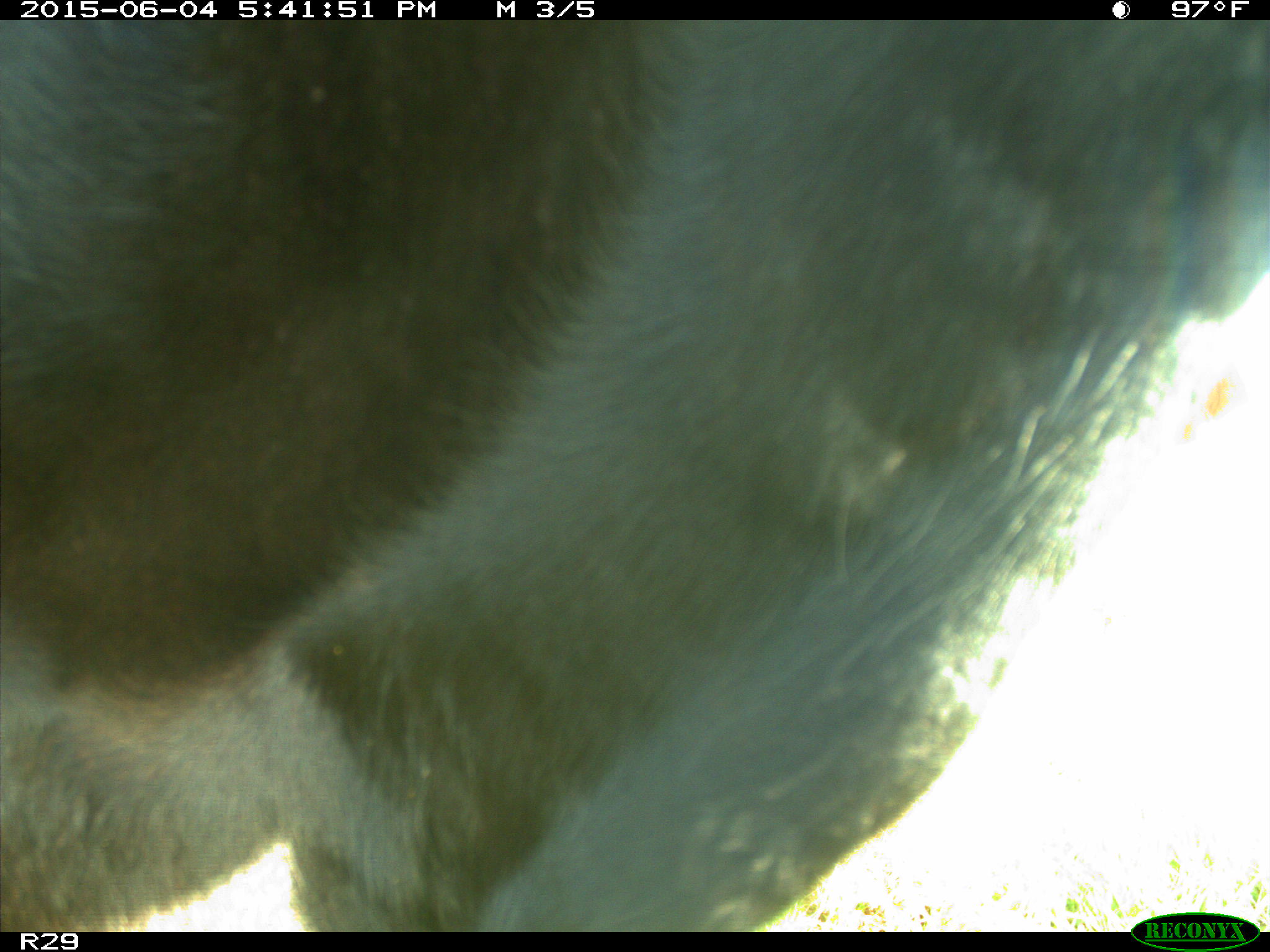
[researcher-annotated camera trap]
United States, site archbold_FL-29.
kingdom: Animalia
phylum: Chordata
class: Mammalia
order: Artiodactyla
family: Bovidae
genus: Bos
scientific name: Bos taurus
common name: domestic cow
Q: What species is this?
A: Bos taurus (domestic cow).